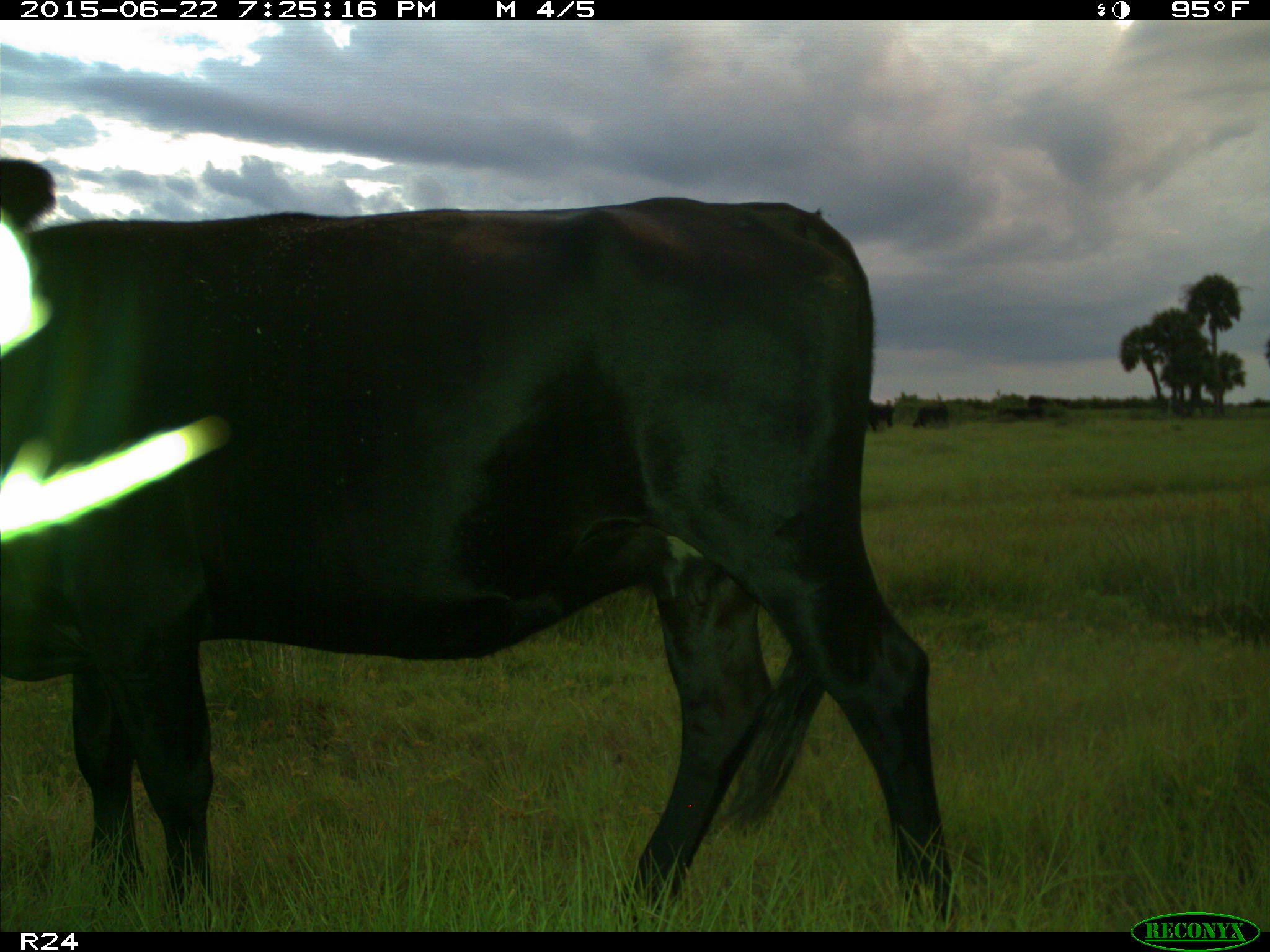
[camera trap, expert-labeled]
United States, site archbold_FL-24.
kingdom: Animalia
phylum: Chordata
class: Mammalia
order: Artiodactyla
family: Bovidae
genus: Bos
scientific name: Bos taurus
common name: domestic cow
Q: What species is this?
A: Bos taurus (domestic cow).